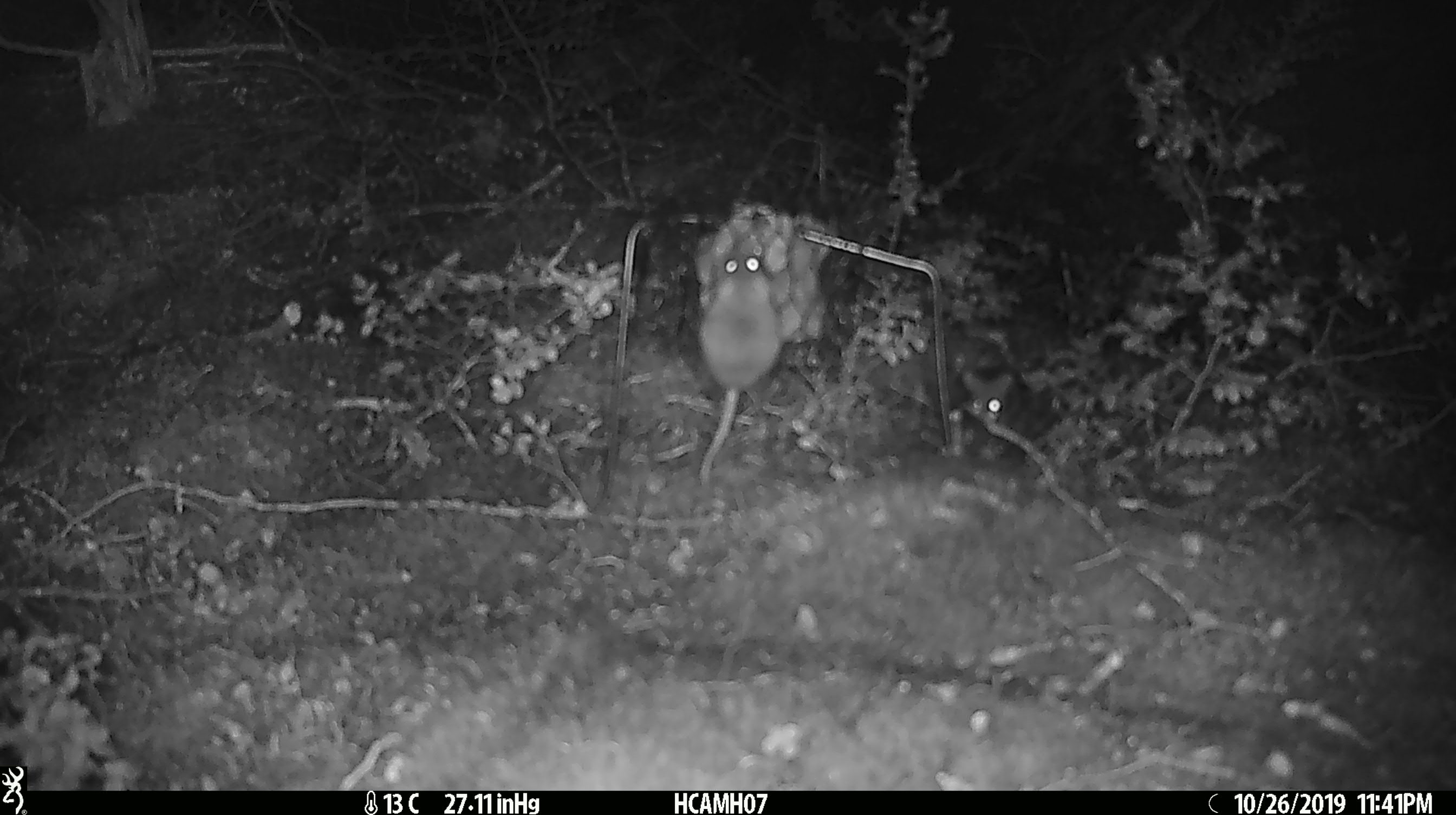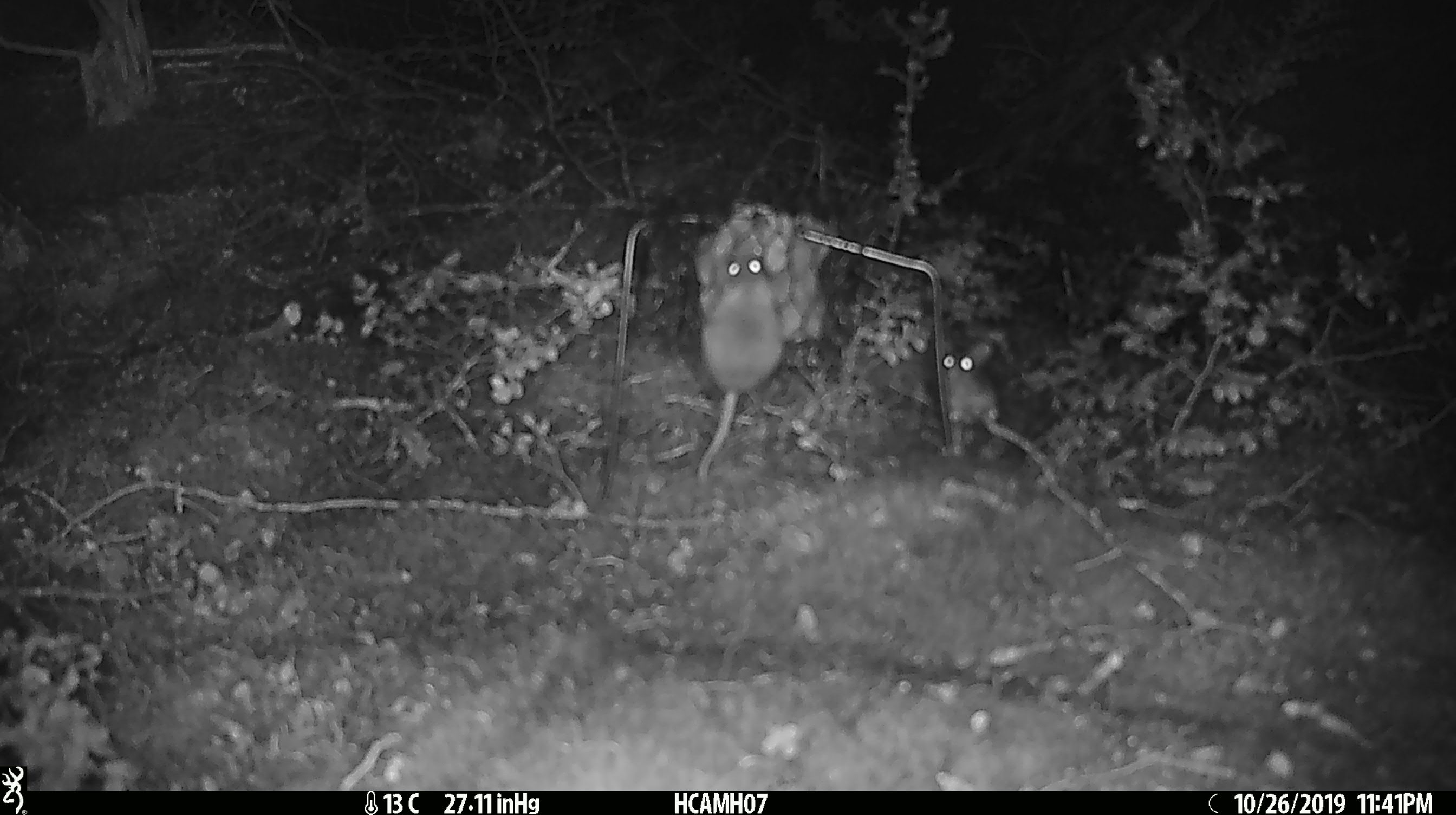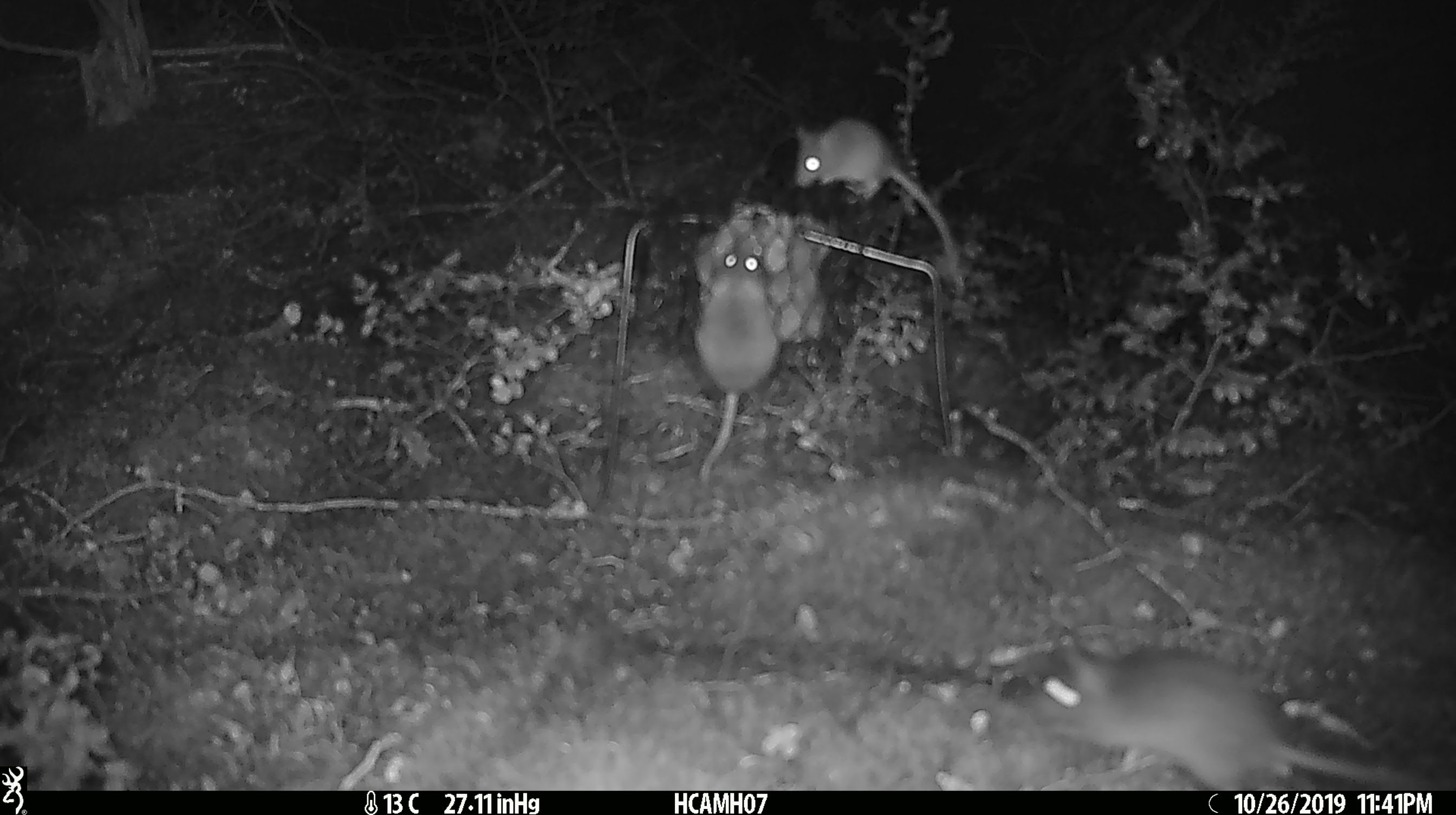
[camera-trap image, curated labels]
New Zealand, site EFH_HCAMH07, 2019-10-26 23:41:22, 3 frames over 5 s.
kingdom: Animalia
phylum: Chordata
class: Mammalia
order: Rodentia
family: Muridae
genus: Mus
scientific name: Mus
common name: mouse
Mouse (Mus).